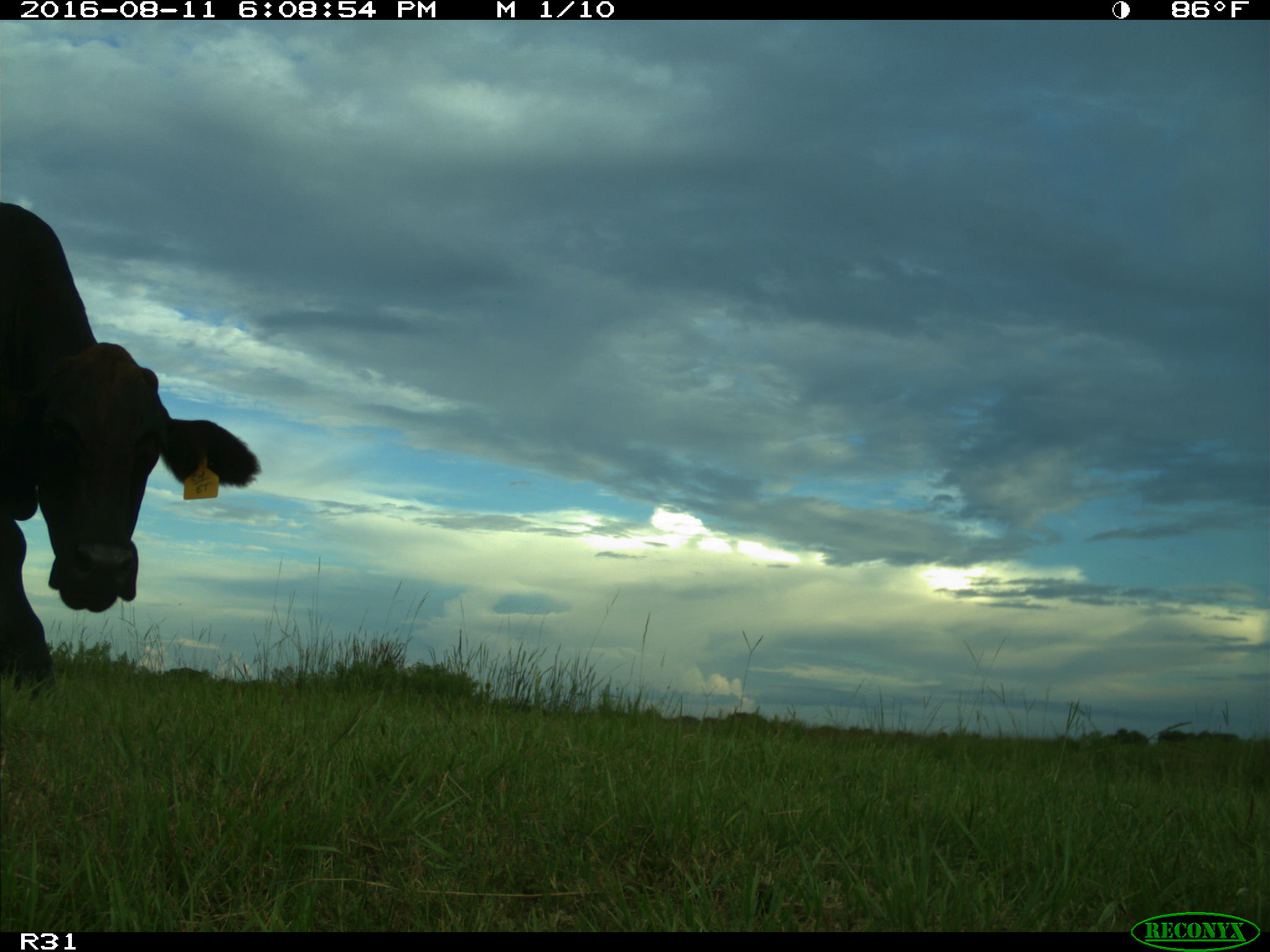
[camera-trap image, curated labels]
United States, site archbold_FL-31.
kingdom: Animalia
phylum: Chordata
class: Mammalia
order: Artiodactyla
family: Bovidae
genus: Bos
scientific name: Bos taurus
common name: domestic cow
Bos taurus (domestic cow).